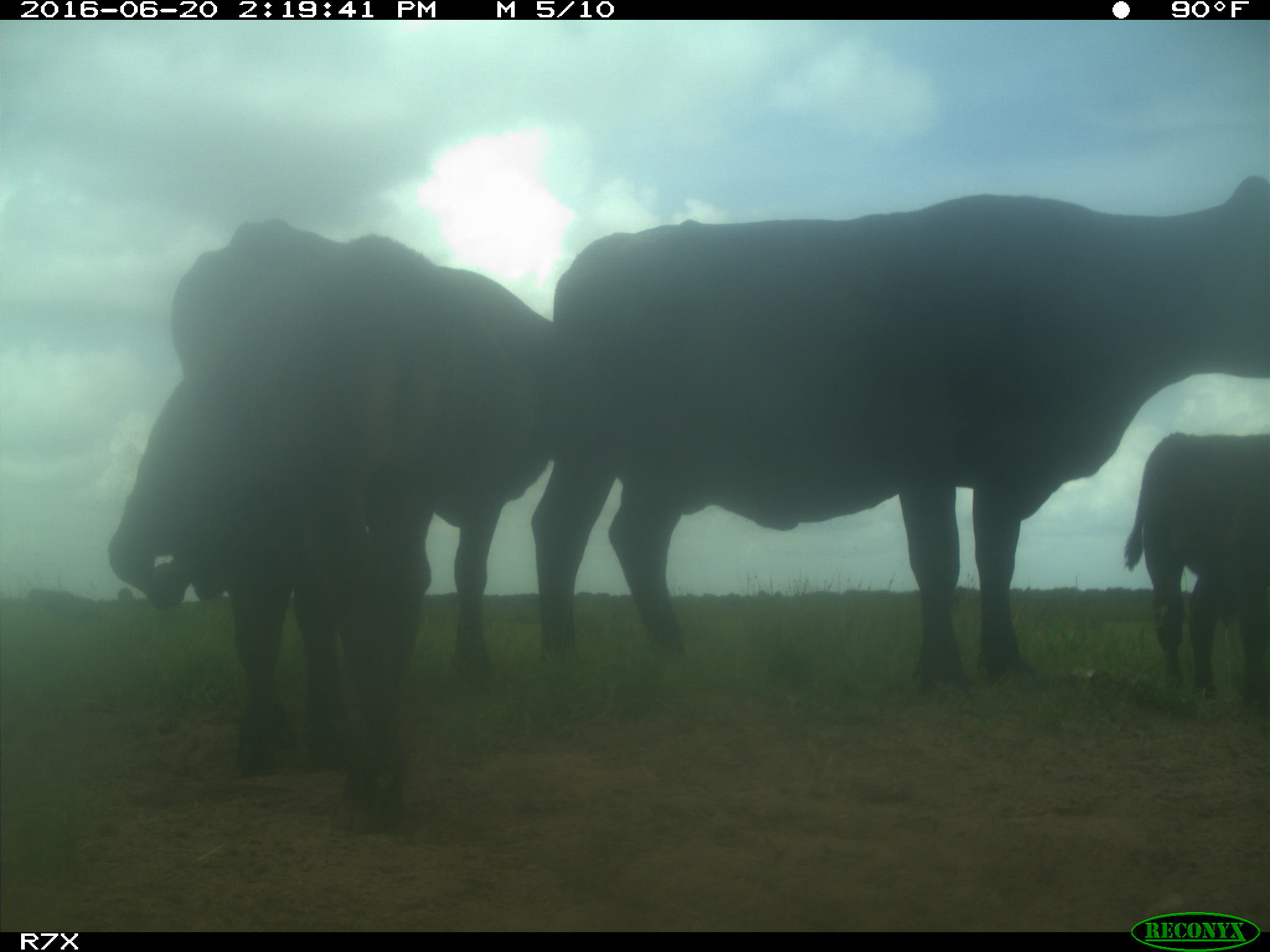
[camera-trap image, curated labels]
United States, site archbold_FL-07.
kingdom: Animalia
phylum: Chordata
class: Mammalia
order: Artiodactyla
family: Bovidae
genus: Bos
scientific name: Bos taurus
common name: domestic cow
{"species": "Bos taurus (domestic cow)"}